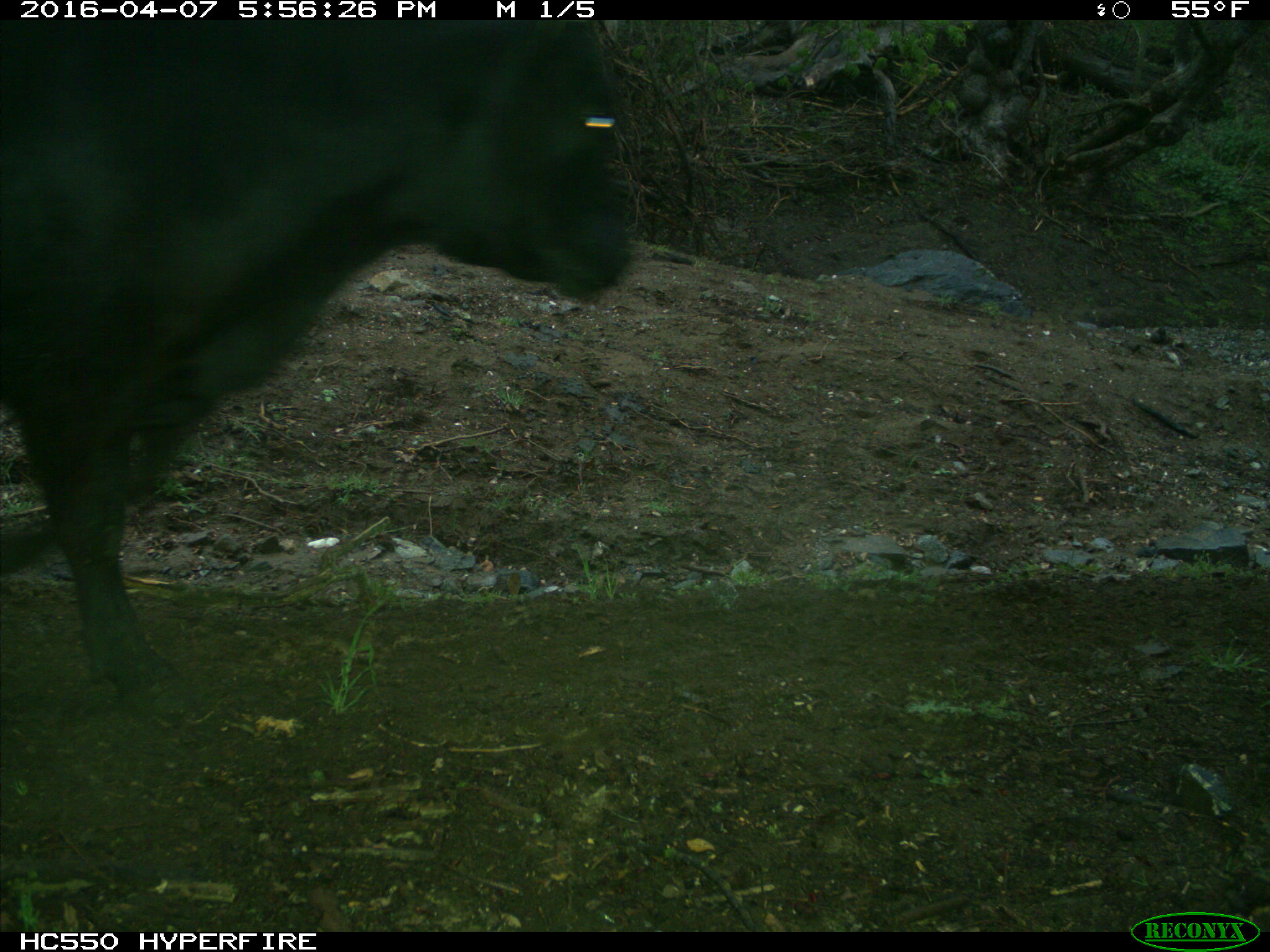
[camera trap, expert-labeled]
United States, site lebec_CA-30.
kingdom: Animalia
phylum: Chordata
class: Mammalia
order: Artiodactyla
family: Bovidae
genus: Bos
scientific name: Bos taurus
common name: domestic cow